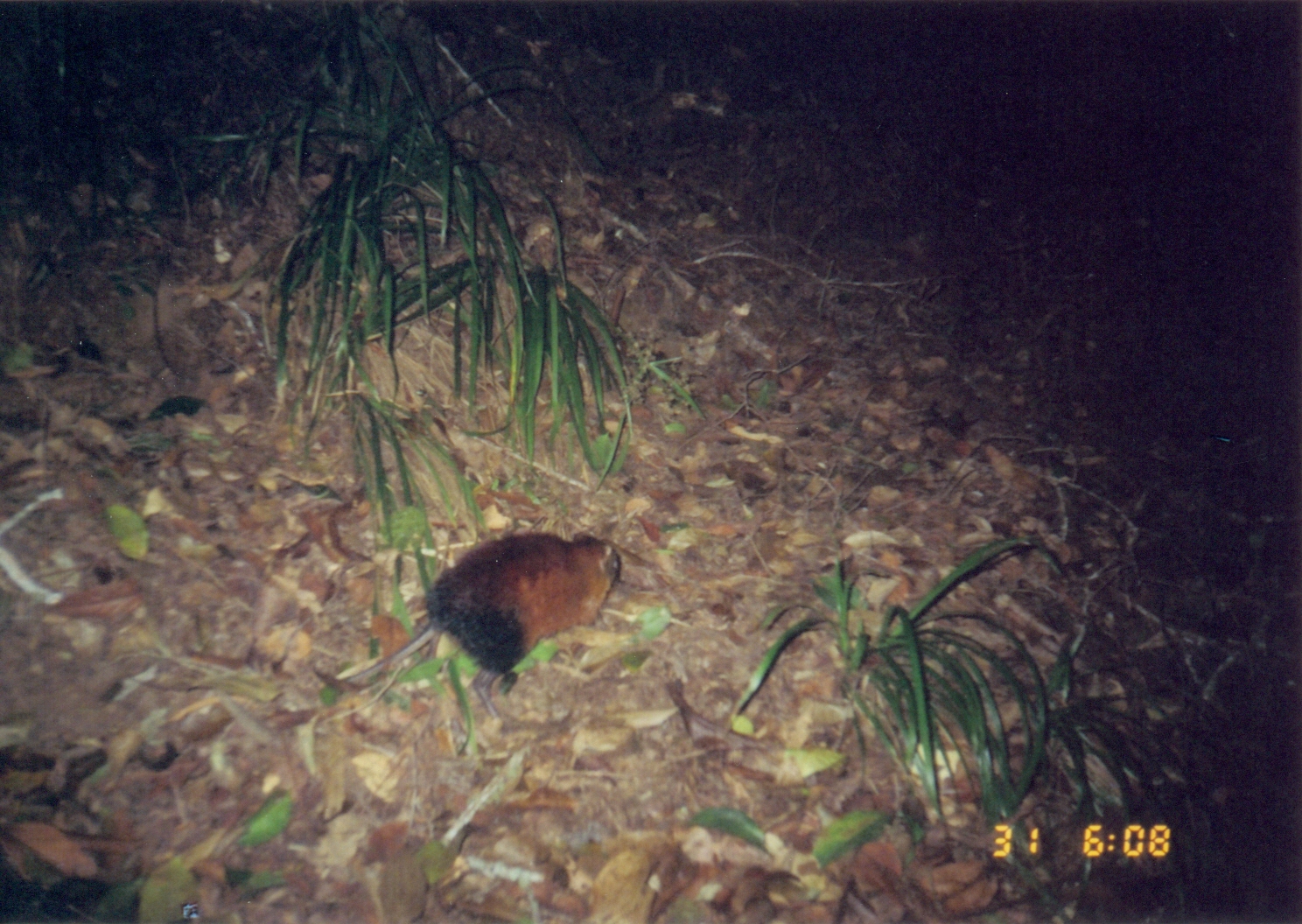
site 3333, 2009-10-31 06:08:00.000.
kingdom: Animalia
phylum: Chordata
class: Mammalia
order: Macroscelidea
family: Macroscelididae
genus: Rhynchocyon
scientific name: Rhynchocyon udzungwensis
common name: grey-faced sengi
Rhynchocyon udzungwensis (grey-faced sengi), count 1.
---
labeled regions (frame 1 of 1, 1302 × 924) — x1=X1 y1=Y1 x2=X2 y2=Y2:
rhynchocyon udzungwensis: x1=340 y1=532 x2=625 y2=724